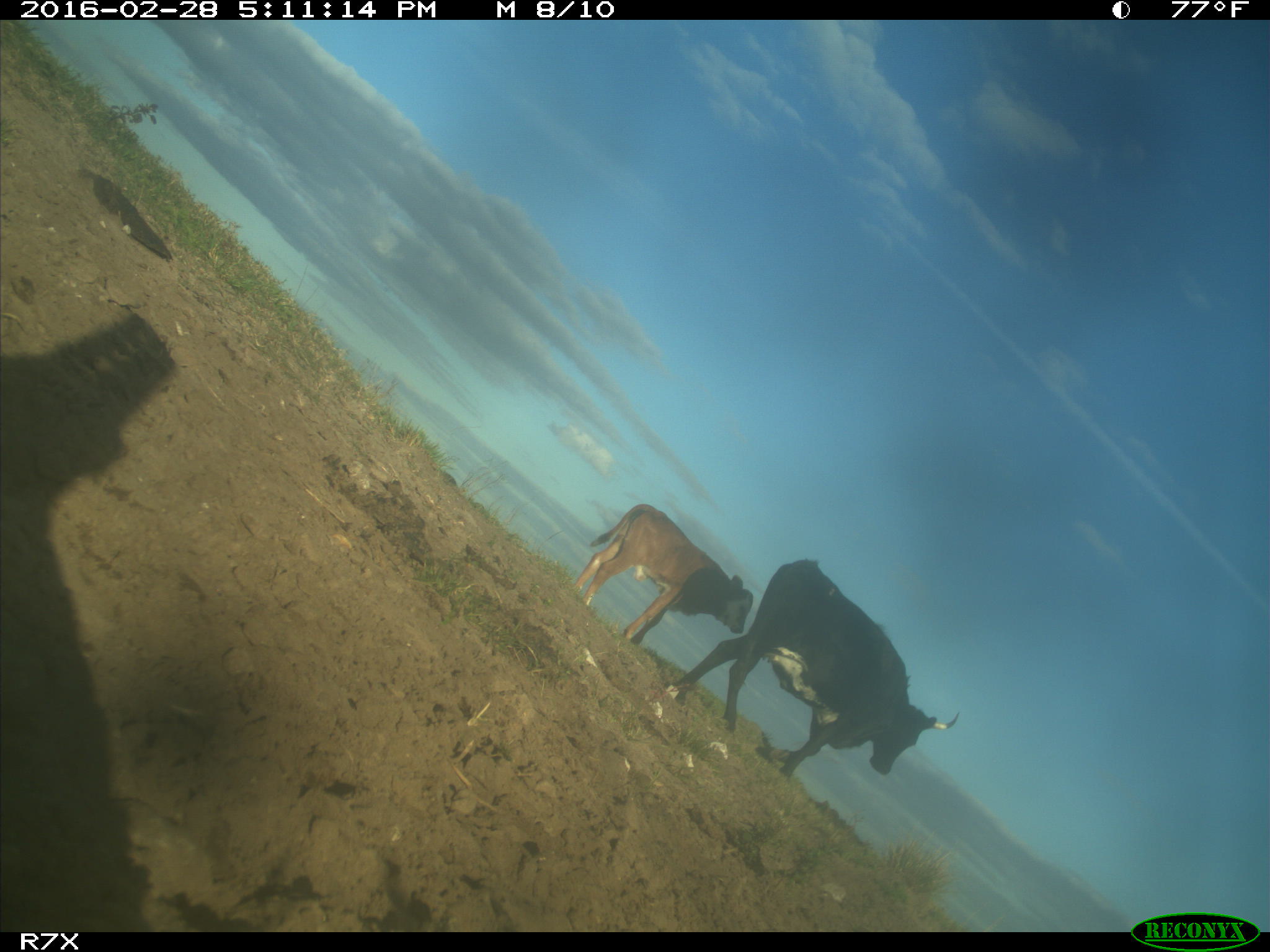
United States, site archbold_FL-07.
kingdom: Animalia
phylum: Chordata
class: Mammalia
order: Artiodactyla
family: Bovidae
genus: Bos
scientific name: Bos taurus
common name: domestic cow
Bos taurus (domestic cow).